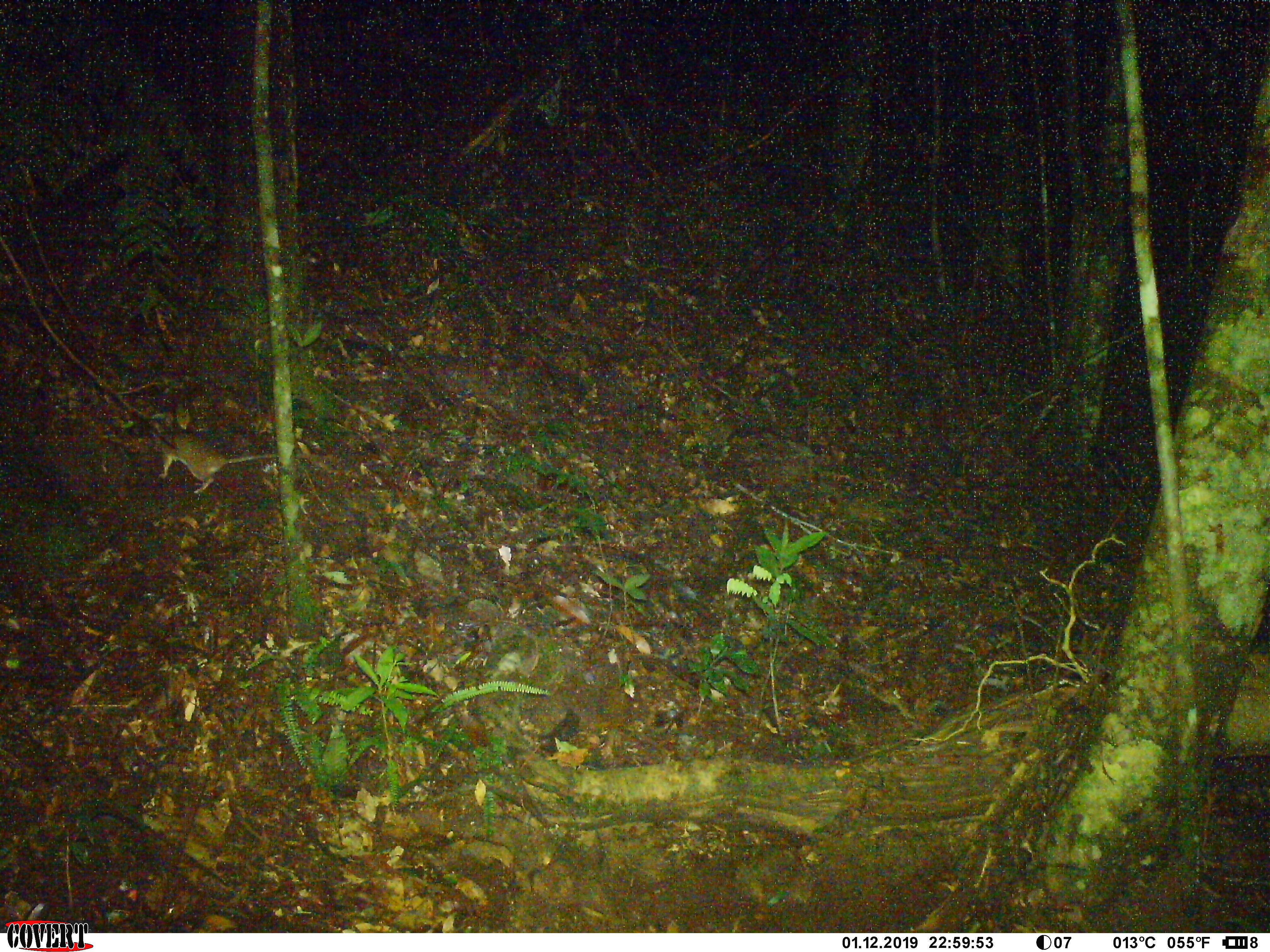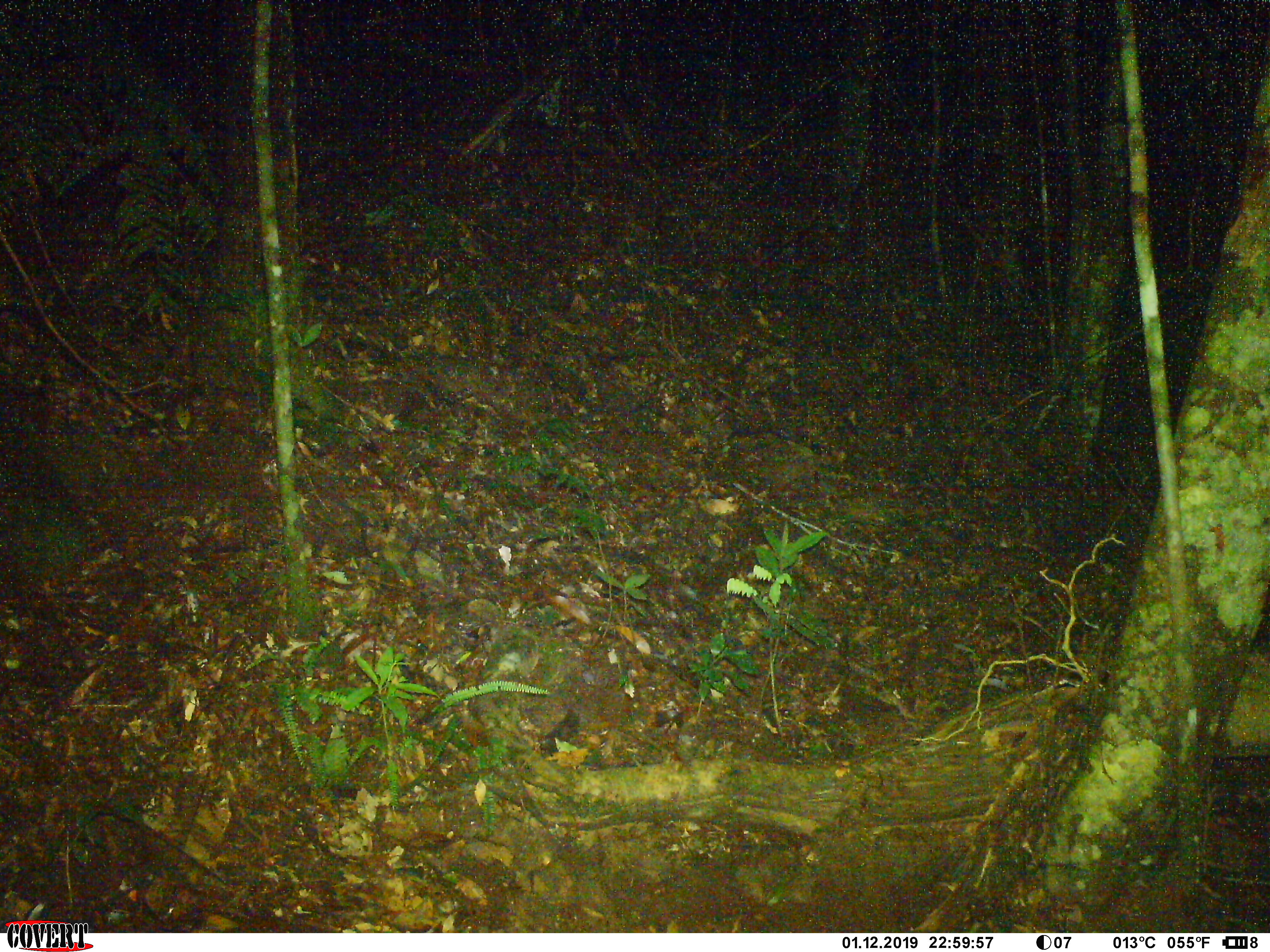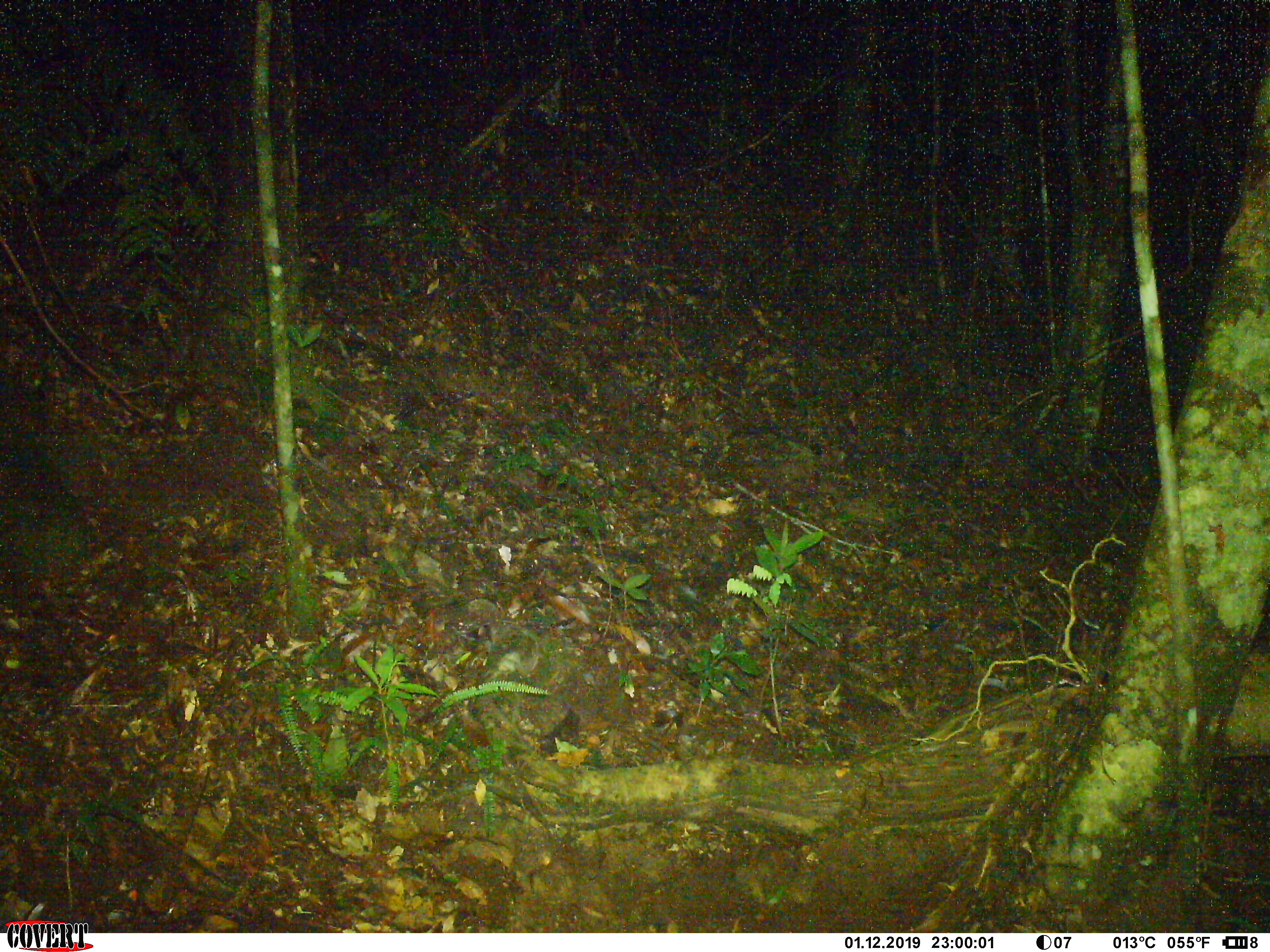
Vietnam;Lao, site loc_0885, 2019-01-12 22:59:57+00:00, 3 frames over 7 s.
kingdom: Animalia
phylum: Chordata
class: Mammalia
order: Rodentia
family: Muridae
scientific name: Muridae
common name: old-world mice and rats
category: unidentified murid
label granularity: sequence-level